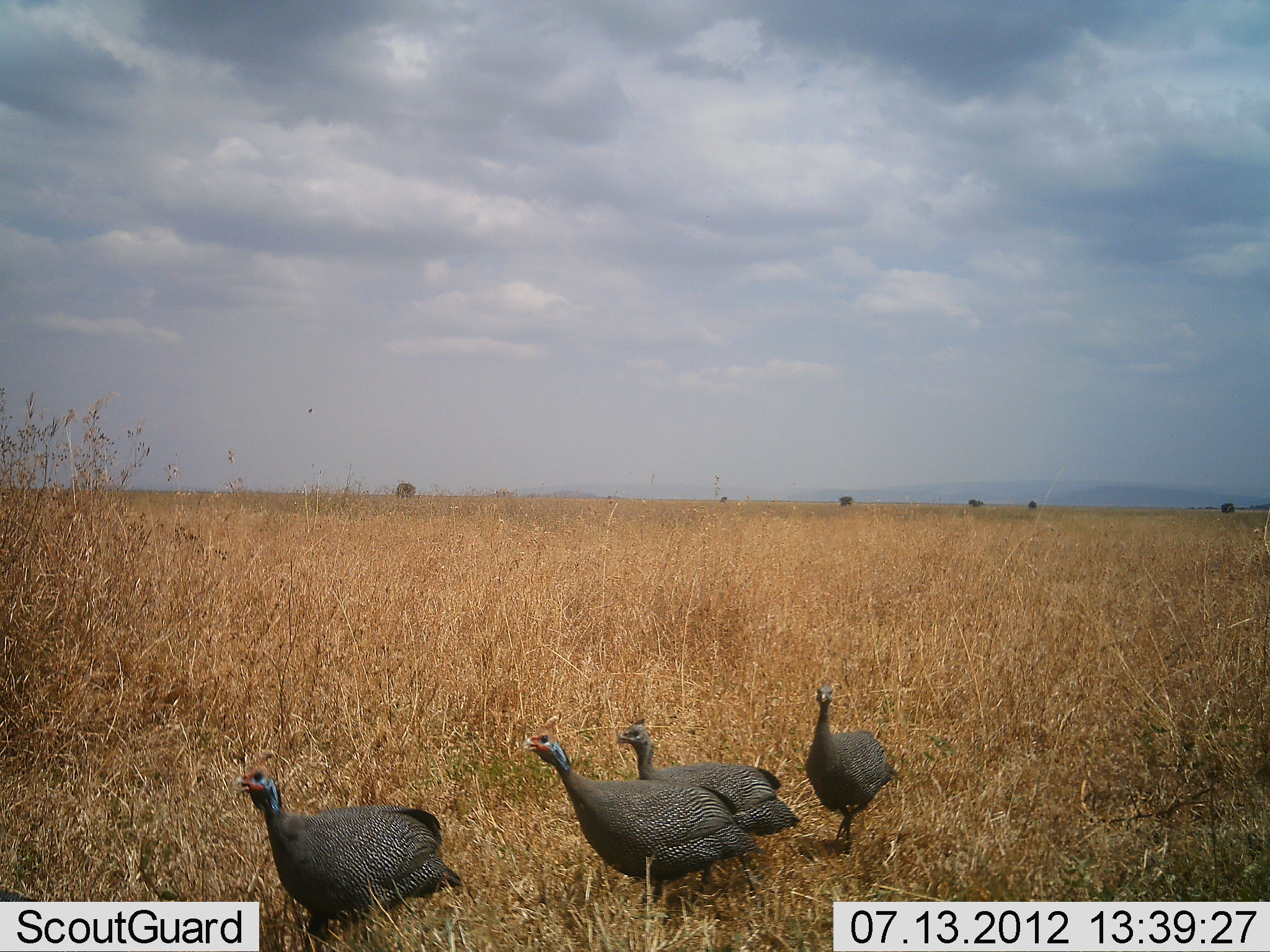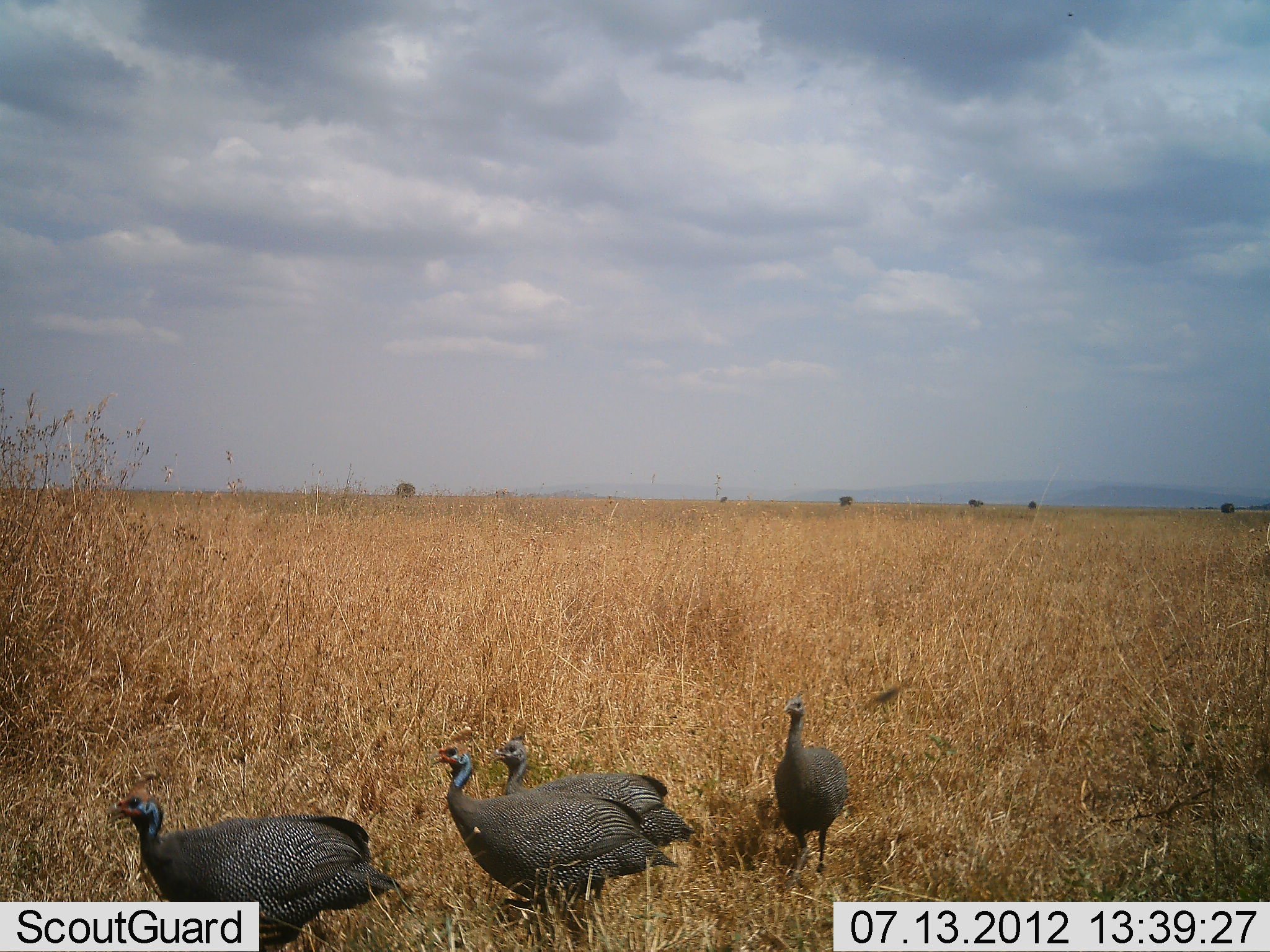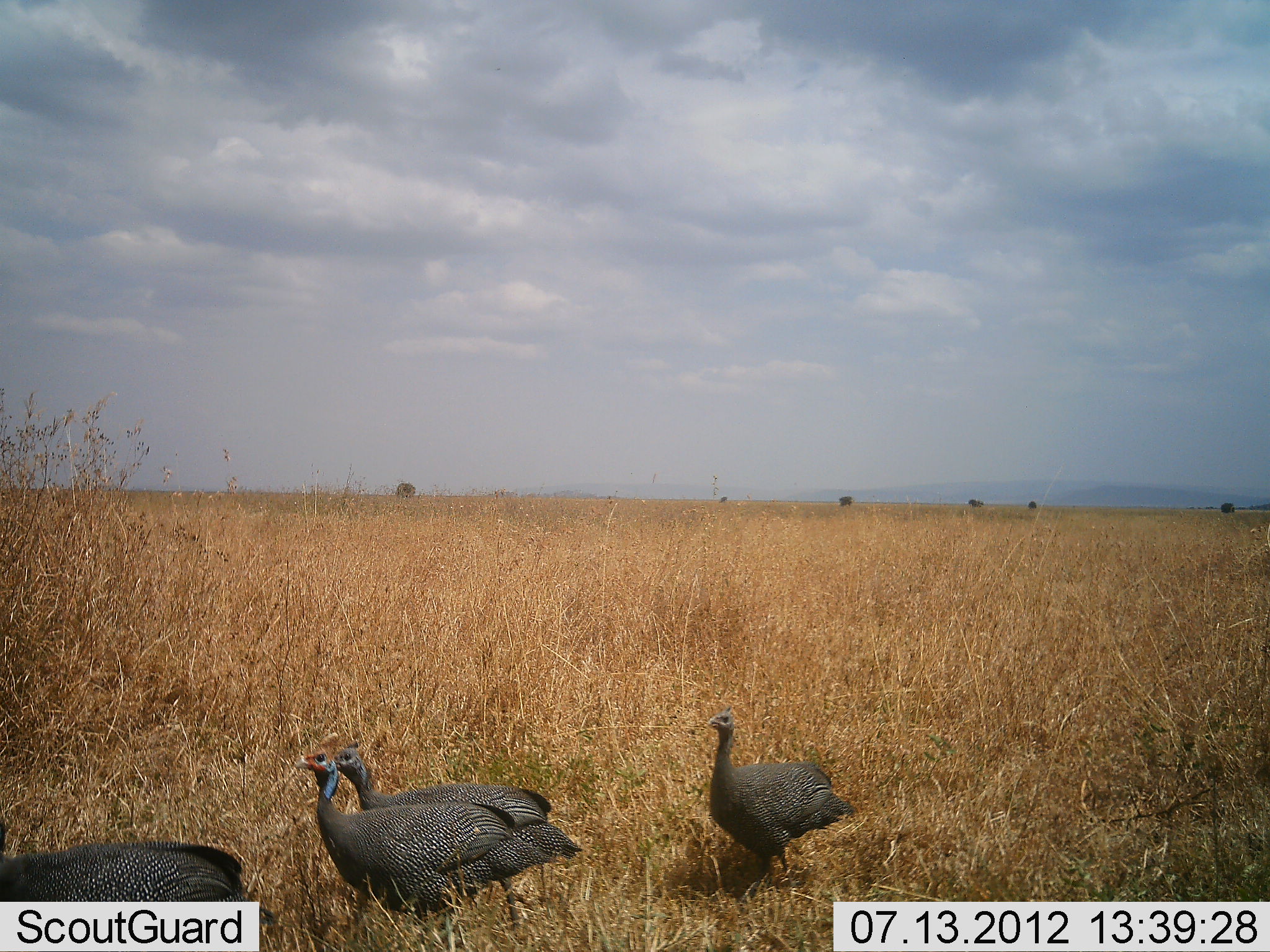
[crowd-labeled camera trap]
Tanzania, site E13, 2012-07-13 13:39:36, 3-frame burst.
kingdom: Animalia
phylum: Chordata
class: Aves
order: Galliformes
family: Numididae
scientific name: Numididae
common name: guinea fowl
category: guineafowl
Guineafowl (guinea fowl) (Numididae), count 4. Behavior (volunteer vote fractions): standing 0%, resting 0%, moving 100%, interacting 0%. Young present (vote fraction): 0%. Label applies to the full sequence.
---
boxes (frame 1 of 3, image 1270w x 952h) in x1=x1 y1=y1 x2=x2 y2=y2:
animal: x1=521 y1=715 x2=768 y2=922; x1=232 y1=749 x2=463 y2=952; x1=615 y1=716 x2=801 y2=902; x1=803 y1=684 x2=900 y2=858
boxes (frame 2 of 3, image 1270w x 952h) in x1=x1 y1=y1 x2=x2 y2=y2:
animal: x1=428 y1=732 x2=682 y2=952; x1=103 y1=771 x2=401 y2=952; x1=491 y1=726 x2=696 y2=911; x1=774 y1=689 x2=850 y2=892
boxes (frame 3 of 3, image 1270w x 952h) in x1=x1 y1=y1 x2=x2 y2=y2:
animal: x1=294 y1=733 x2=557 y2=951; x1=330 y1=740 x2=584 y2=931; x1=0 y1=819 x2=277 y2=952; x1=706 y1=706 x2=859 y2=902